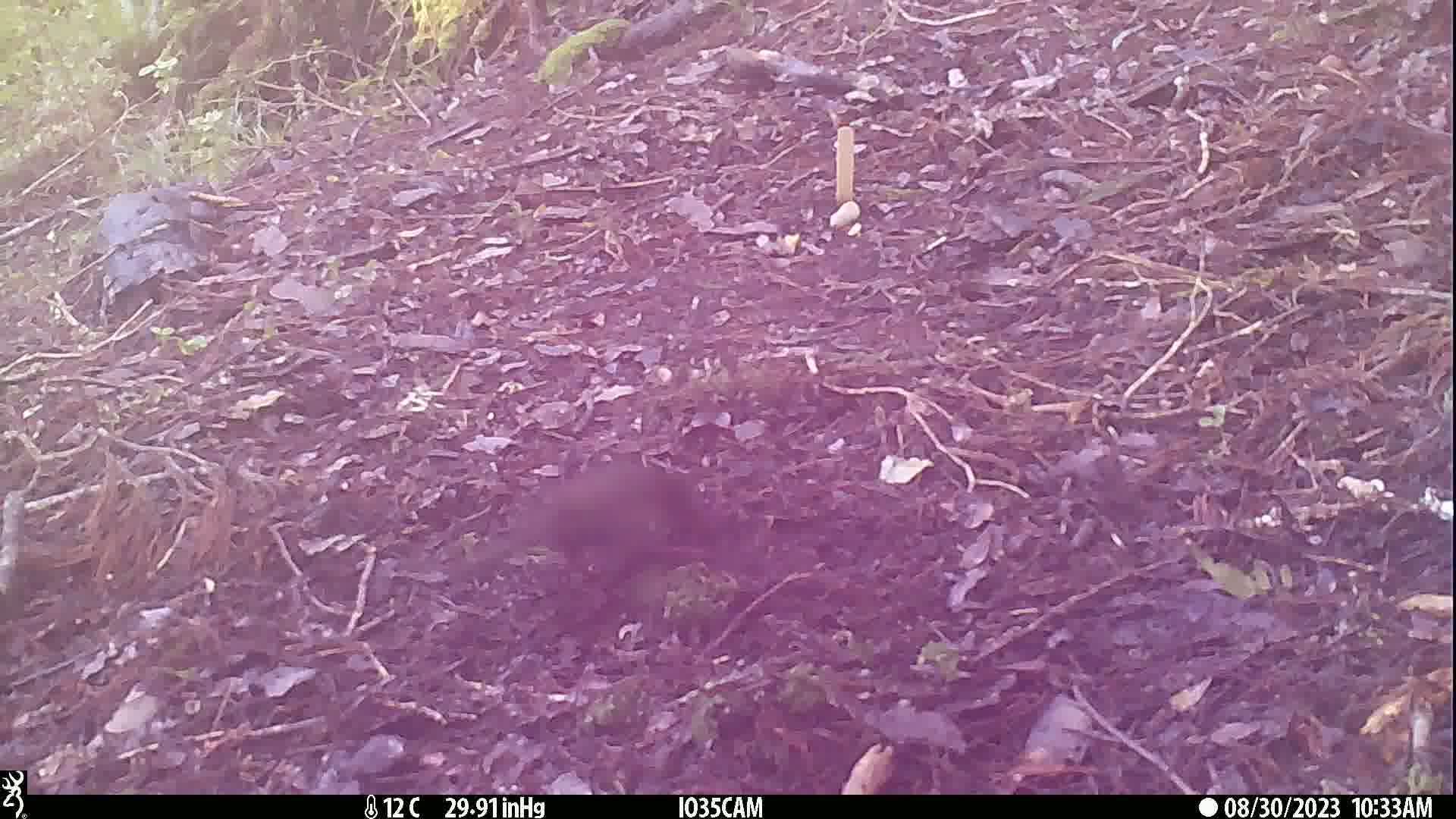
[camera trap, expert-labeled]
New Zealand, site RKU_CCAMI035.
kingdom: Animalia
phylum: Chordata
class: Aves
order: Passeriformes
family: Turdidae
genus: Turdus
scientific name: Turdus merula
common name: eurasian blackbird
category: blackbird